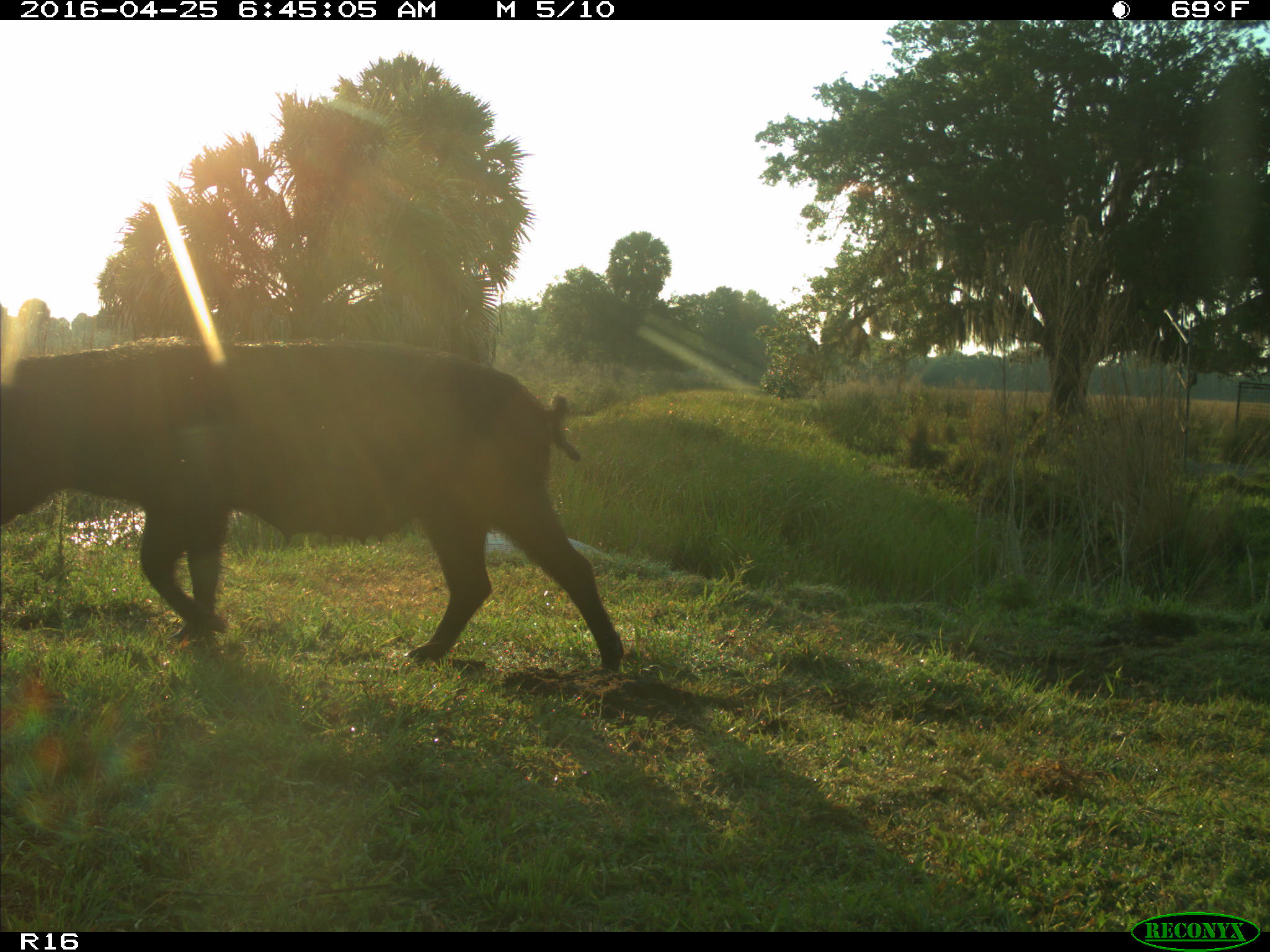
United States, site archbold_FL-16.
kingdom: Animalia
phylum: Chordata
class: Mammalia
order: Artiodactyla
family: Suidae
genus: Sus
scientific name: Sus scrofa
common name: wild boar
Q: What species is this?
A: Sus scrofa (wild boar).